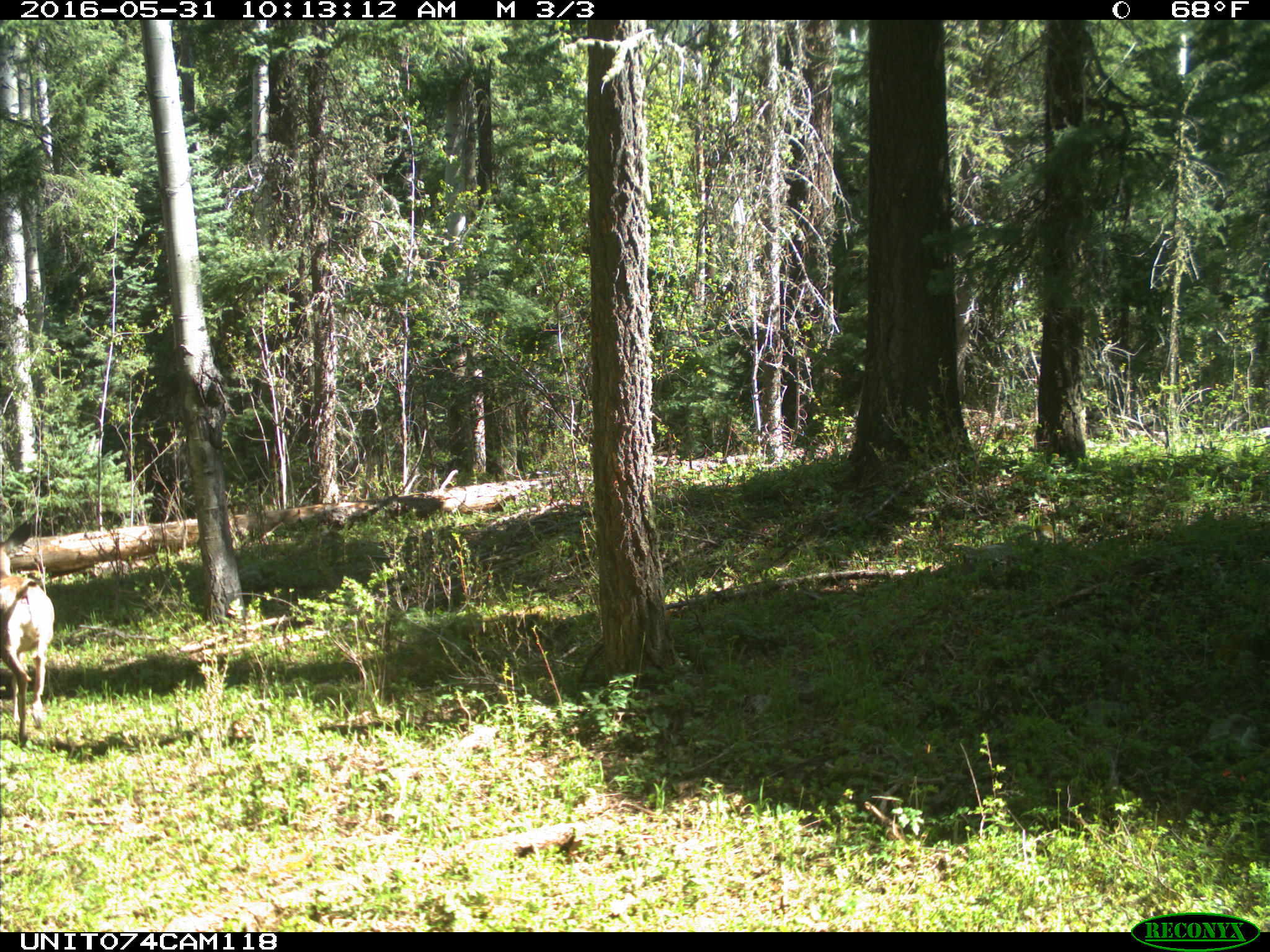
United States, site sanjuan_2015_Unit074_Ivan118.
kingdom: Animalia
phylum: Chordata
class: Mammalia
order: Artiodactyla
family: Cervidae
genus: Odocoileus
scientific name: Odocoileus hemionus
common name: mule deer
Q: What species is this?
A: Odocoileus hemionus (mule deer).